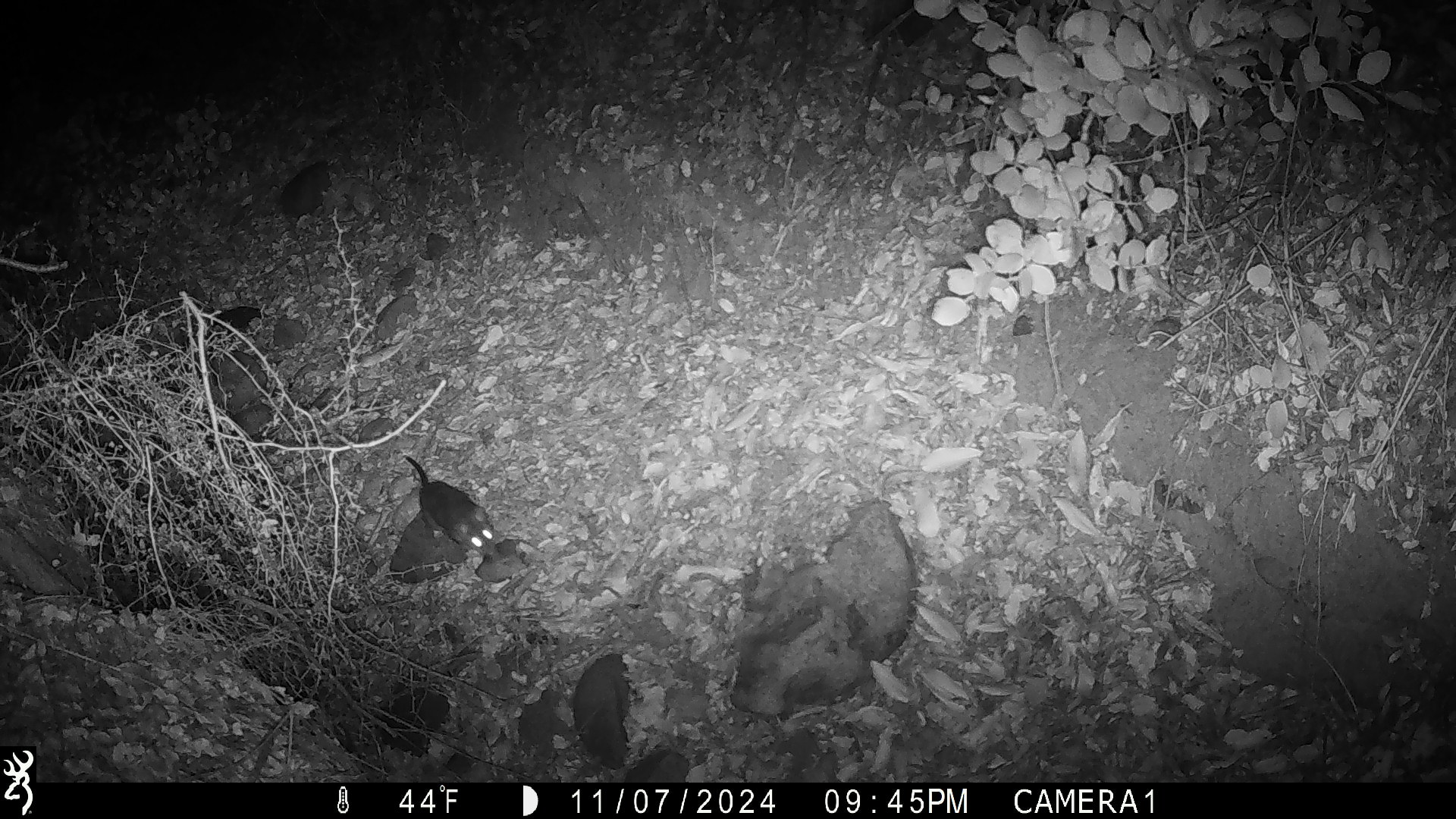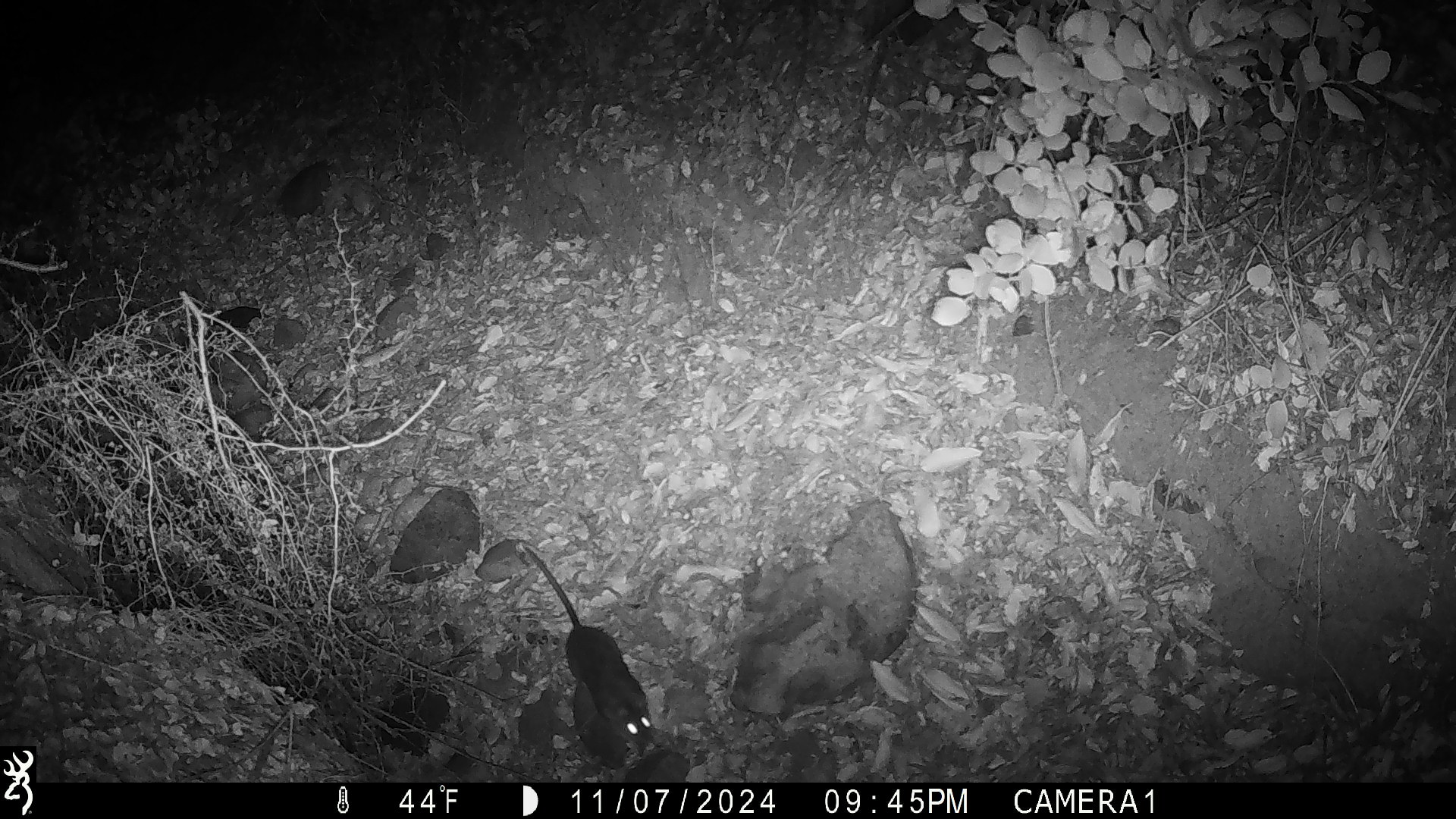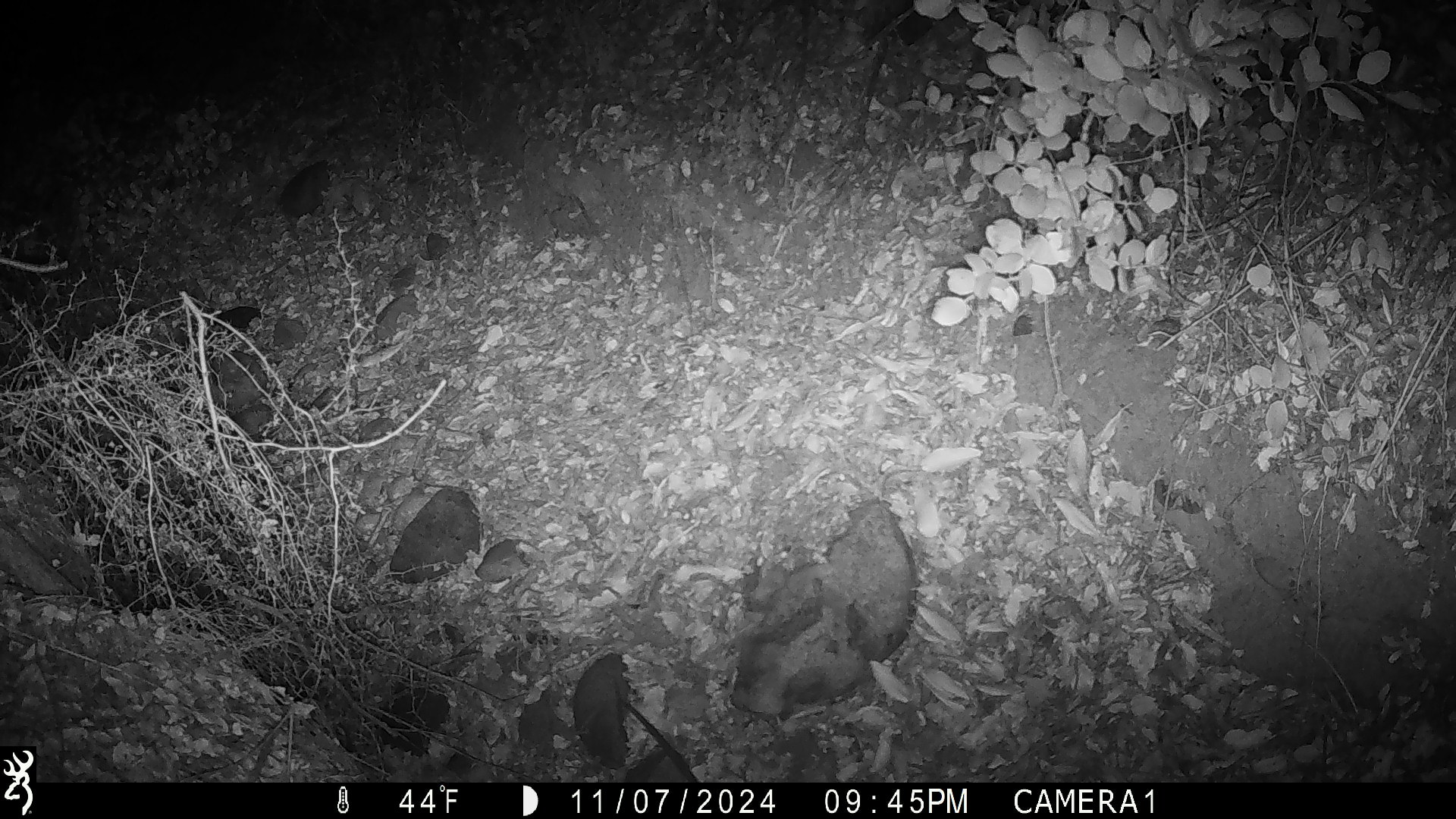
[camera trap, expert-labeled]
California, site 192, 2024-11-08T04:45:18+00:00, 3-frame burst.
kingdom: Animalia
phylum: Chordata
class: Mammalia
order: Rodentia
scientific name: Rodentia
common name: mouse or rat